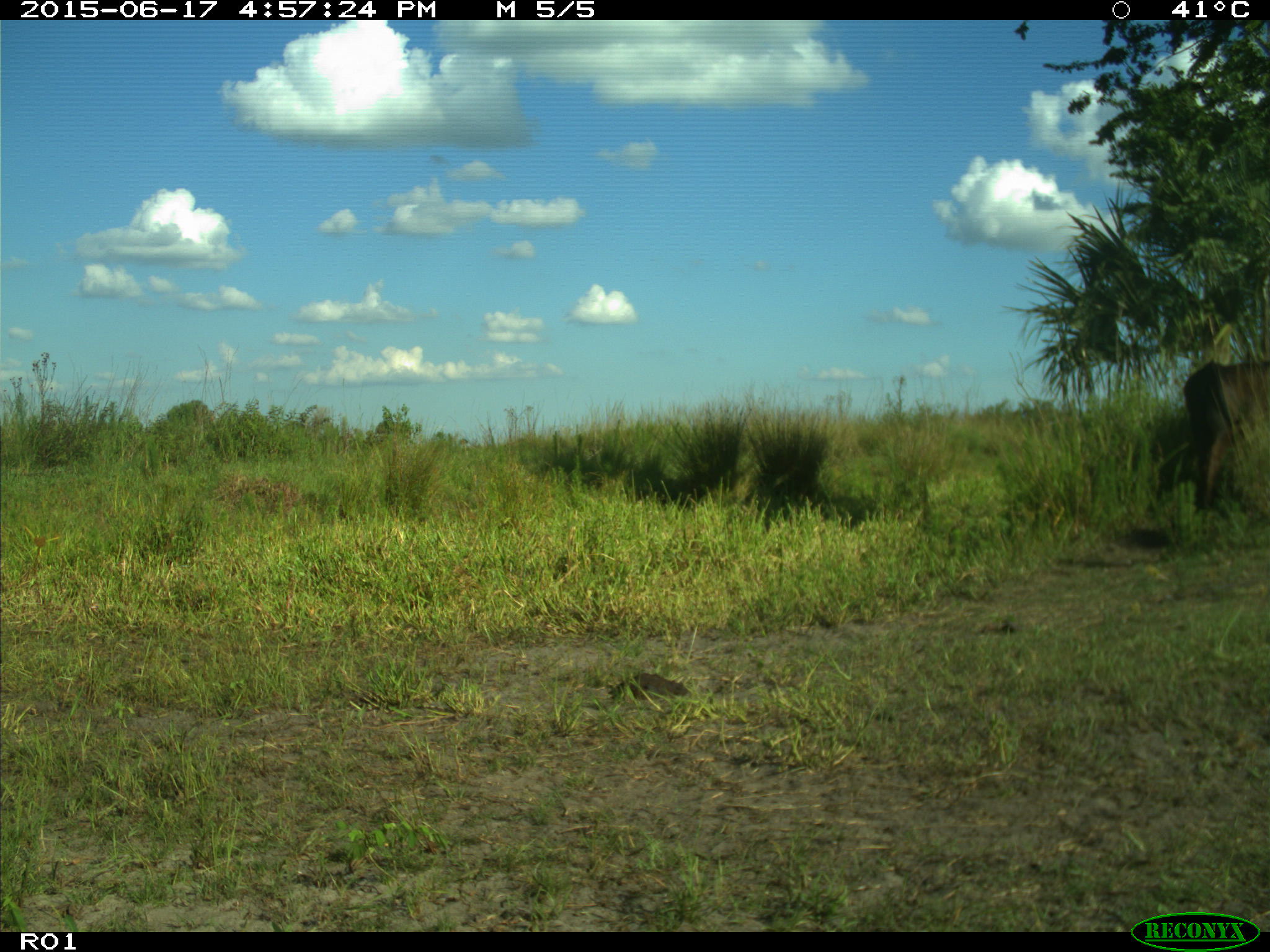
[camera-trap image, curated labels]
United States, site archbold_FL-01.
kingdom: Animalia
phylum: Chordata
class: Mammalia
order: Artiodactyla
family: Bovidae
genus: Bos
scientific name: Bos taurus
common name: domestic cow